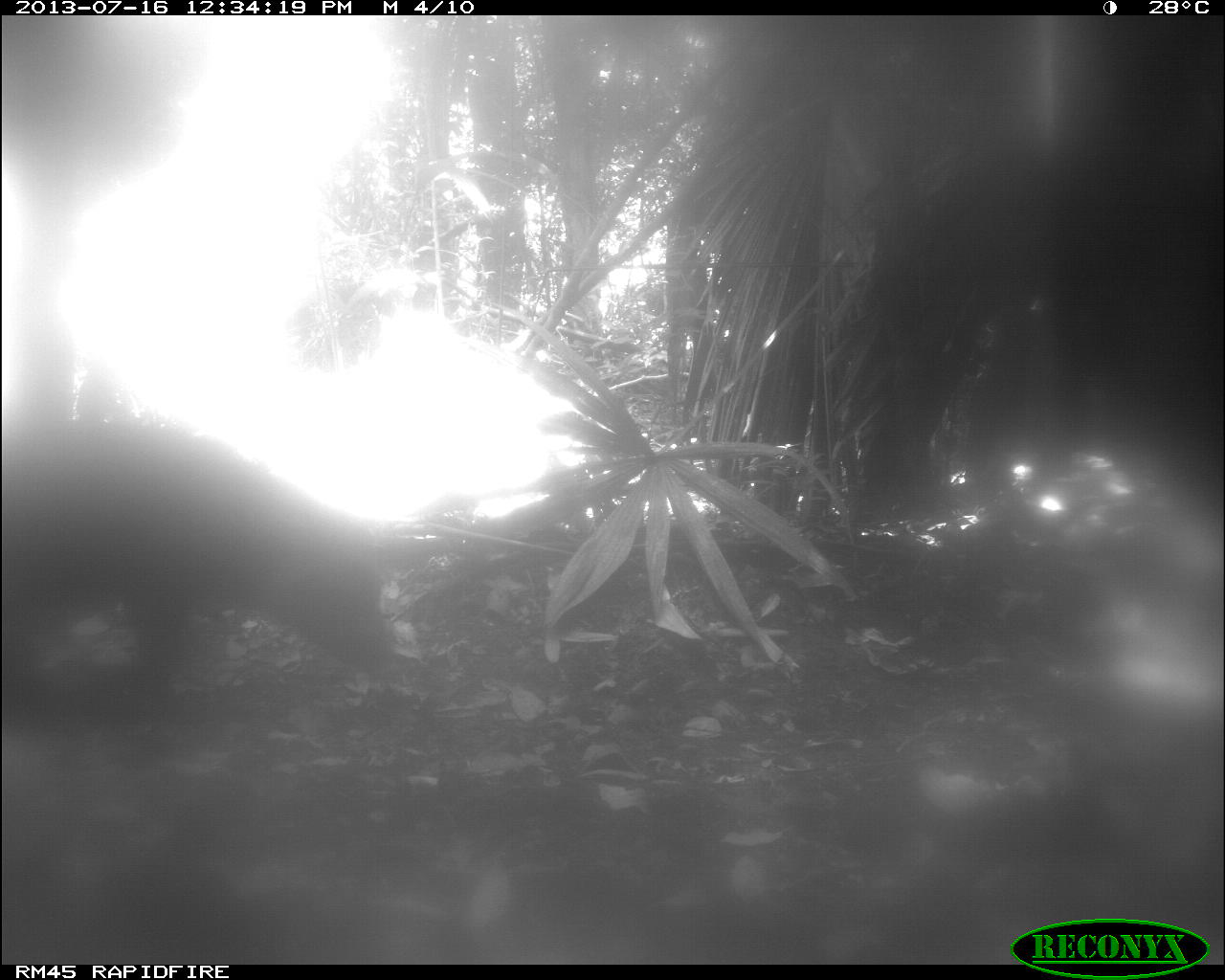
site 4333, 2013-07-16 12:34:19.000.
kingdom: Animalia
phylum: Chordata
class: Mammalia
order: Artiodactyla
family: Tayassuidae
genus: Tayassu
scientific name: Tayassu pecari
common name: white-lipped peccary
Tayassu pecari (white-lipped peccary), count 2.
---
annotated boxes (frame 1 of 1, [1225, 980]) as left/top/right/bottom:
tayassu pecari: 0/422/383/695